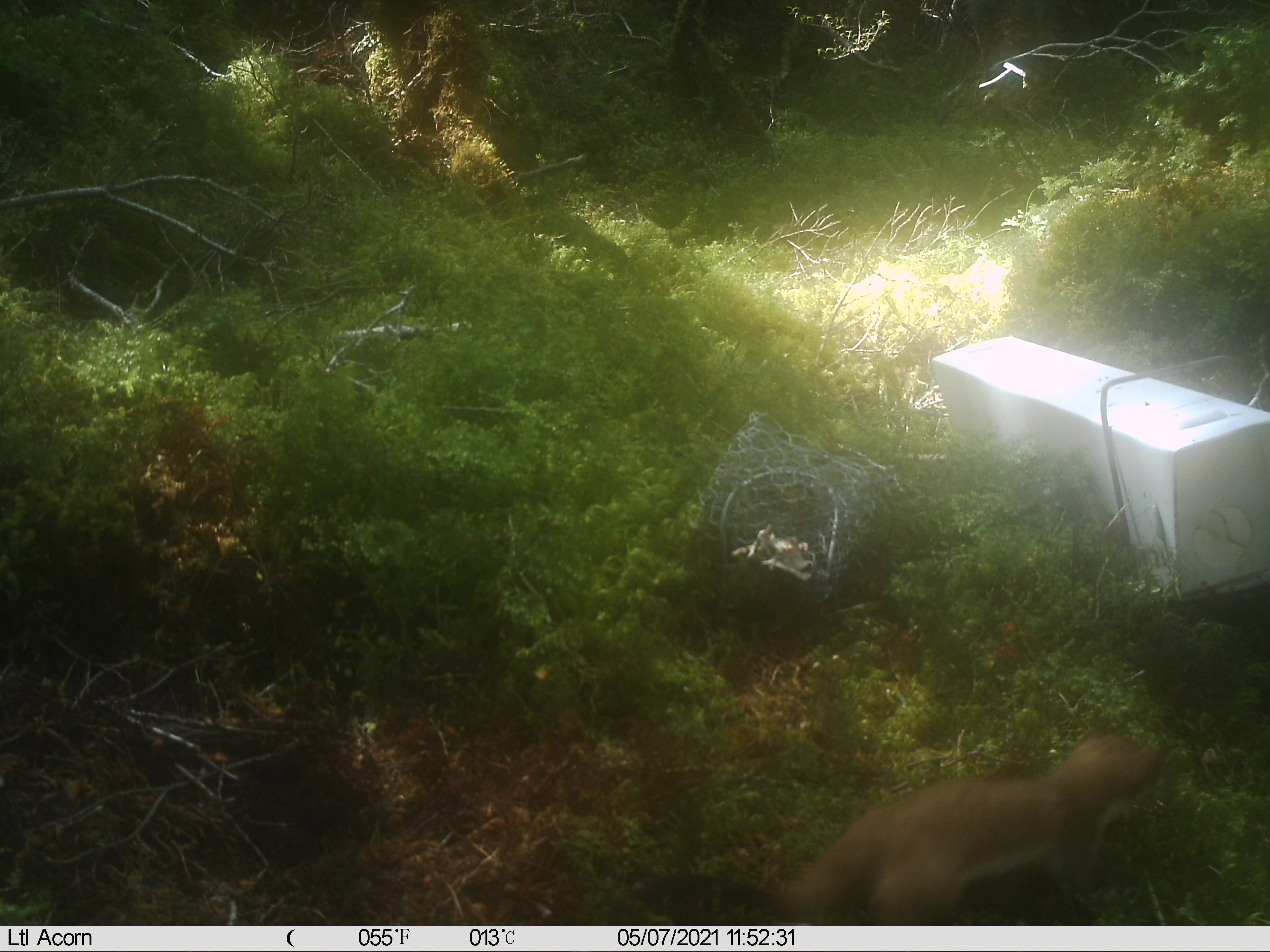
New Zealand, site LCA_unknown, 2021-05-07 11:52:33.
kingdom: Animalia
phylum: Chordata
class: Mammalia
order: Carnivora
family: Mustelidae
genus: Mustela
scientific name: Mustela erminea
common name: stoat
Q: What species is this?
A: Stoat (Mustela erminea).